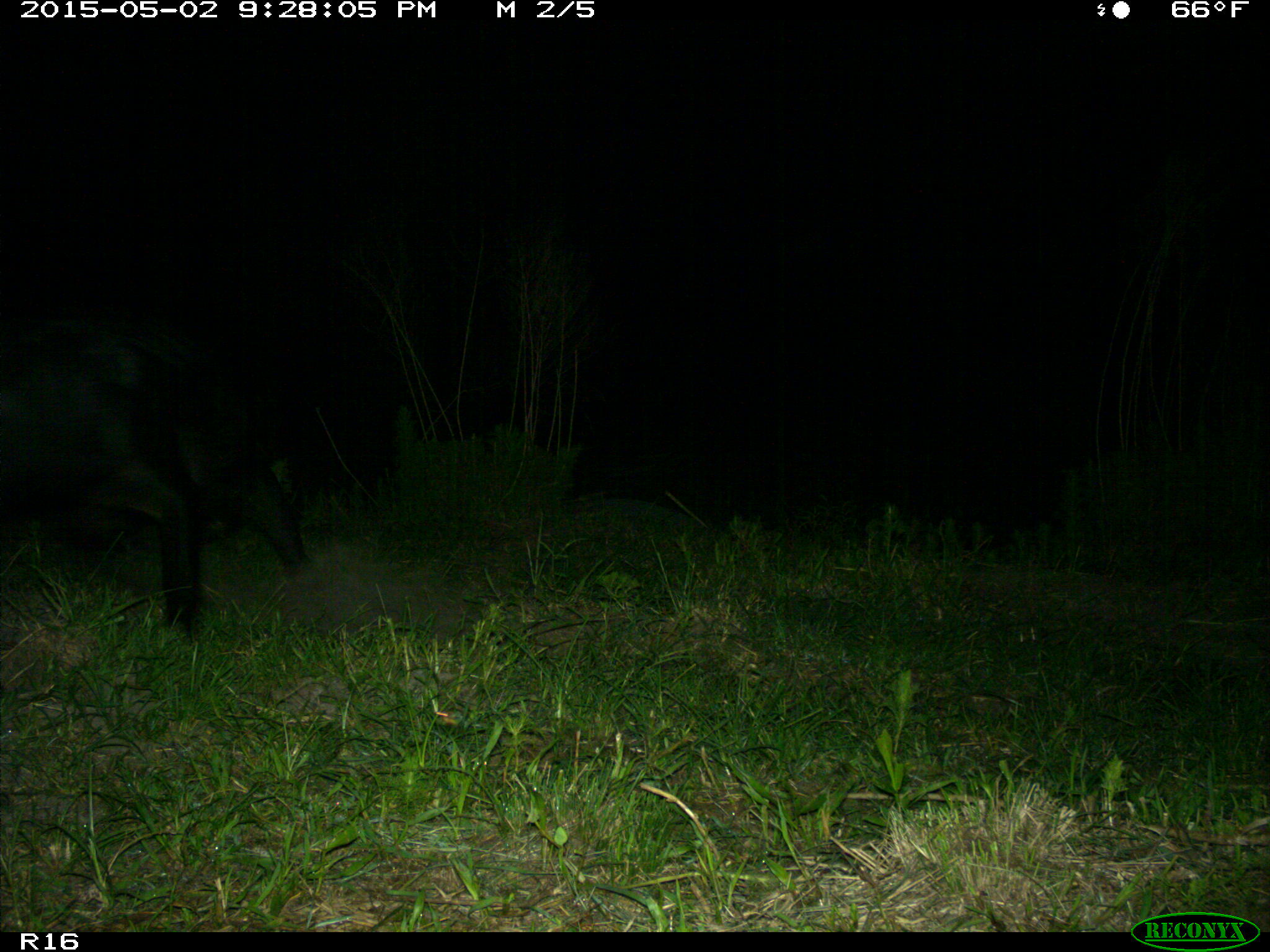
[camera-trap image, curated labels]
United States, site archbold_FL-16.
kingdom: Animalia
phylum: Chordata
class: Mammalia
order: Artiodactyla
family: Suidae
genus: Sus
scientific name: Sus scrofa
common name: wild boar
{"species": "Sus scrofa (wild boar)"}